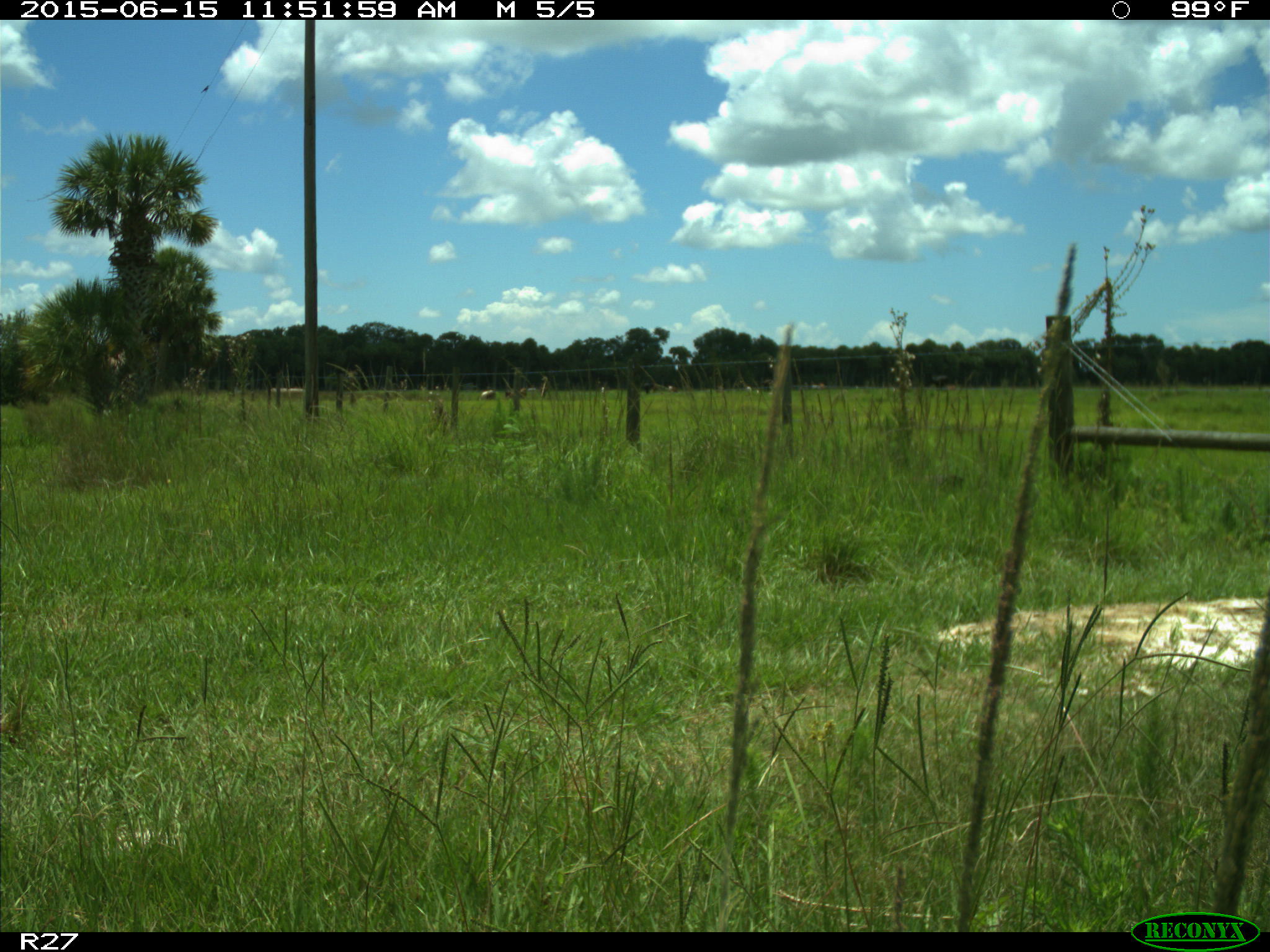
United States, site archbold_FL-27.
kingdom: Animalia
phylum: Chordata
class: Mammalia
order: Artiodactyla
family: Bovidae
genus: Bos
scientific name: Bos taurus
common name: domestic cow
Bos taurus (domestic cow).